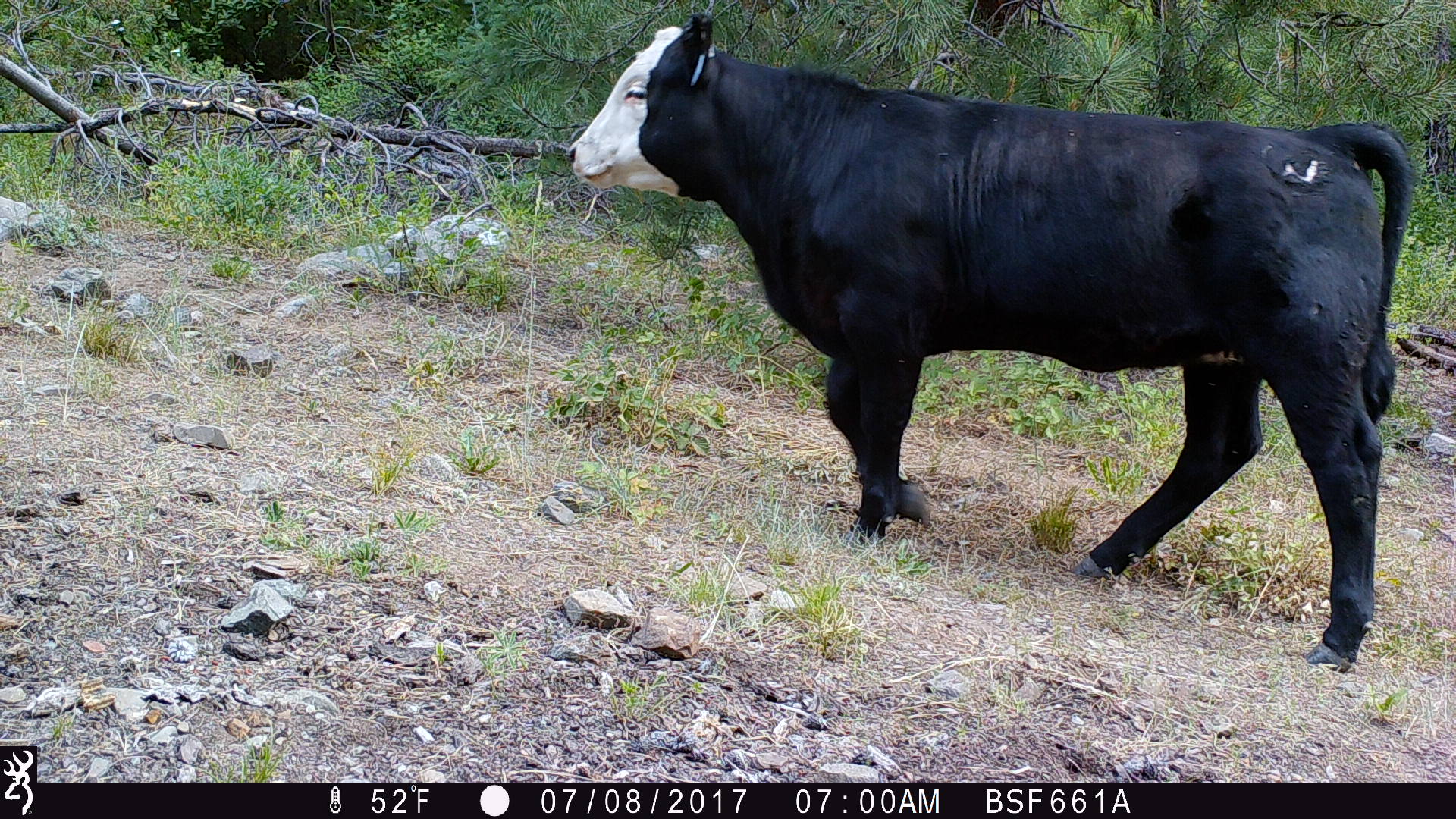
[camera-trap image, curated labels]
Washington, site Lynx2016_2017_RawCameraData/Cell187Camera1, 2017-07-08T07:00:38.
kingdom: Animalia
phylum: Chordata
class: Mammalia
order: Artiodactyla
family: Bovidae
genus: Bos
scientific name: Bos taurus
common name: domestic cattle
Domestic cattle (Bos taurus). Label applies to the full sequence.